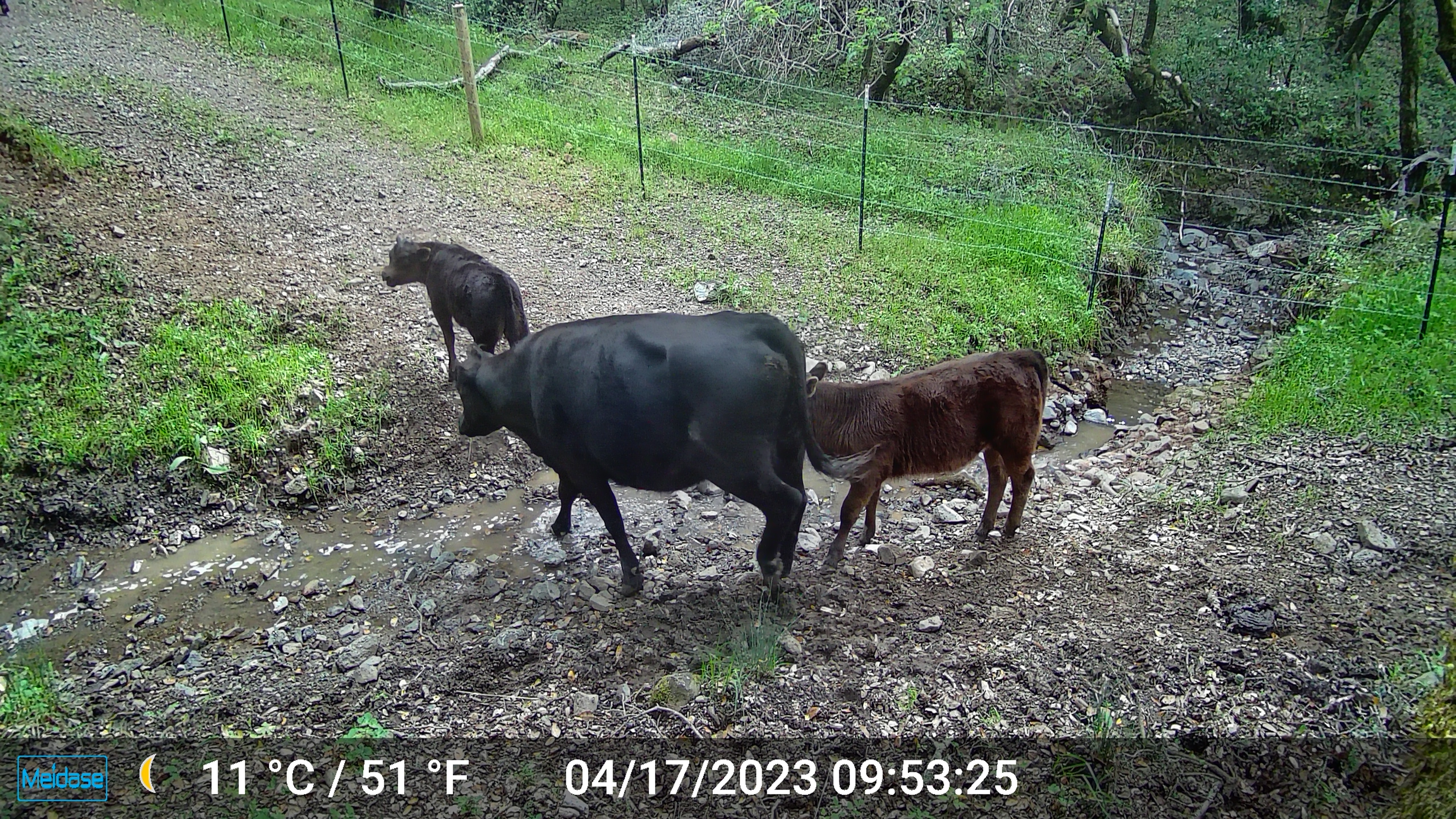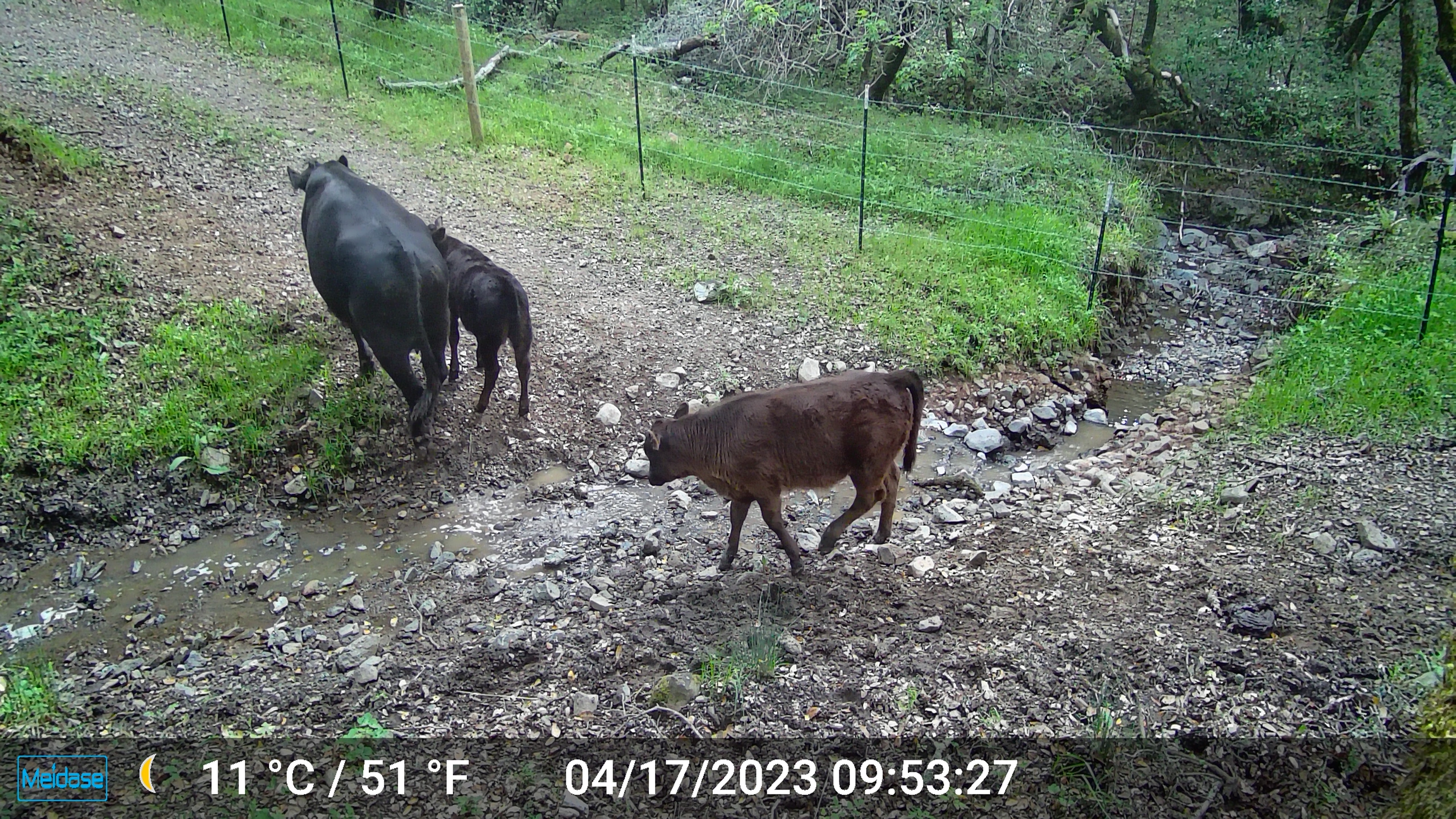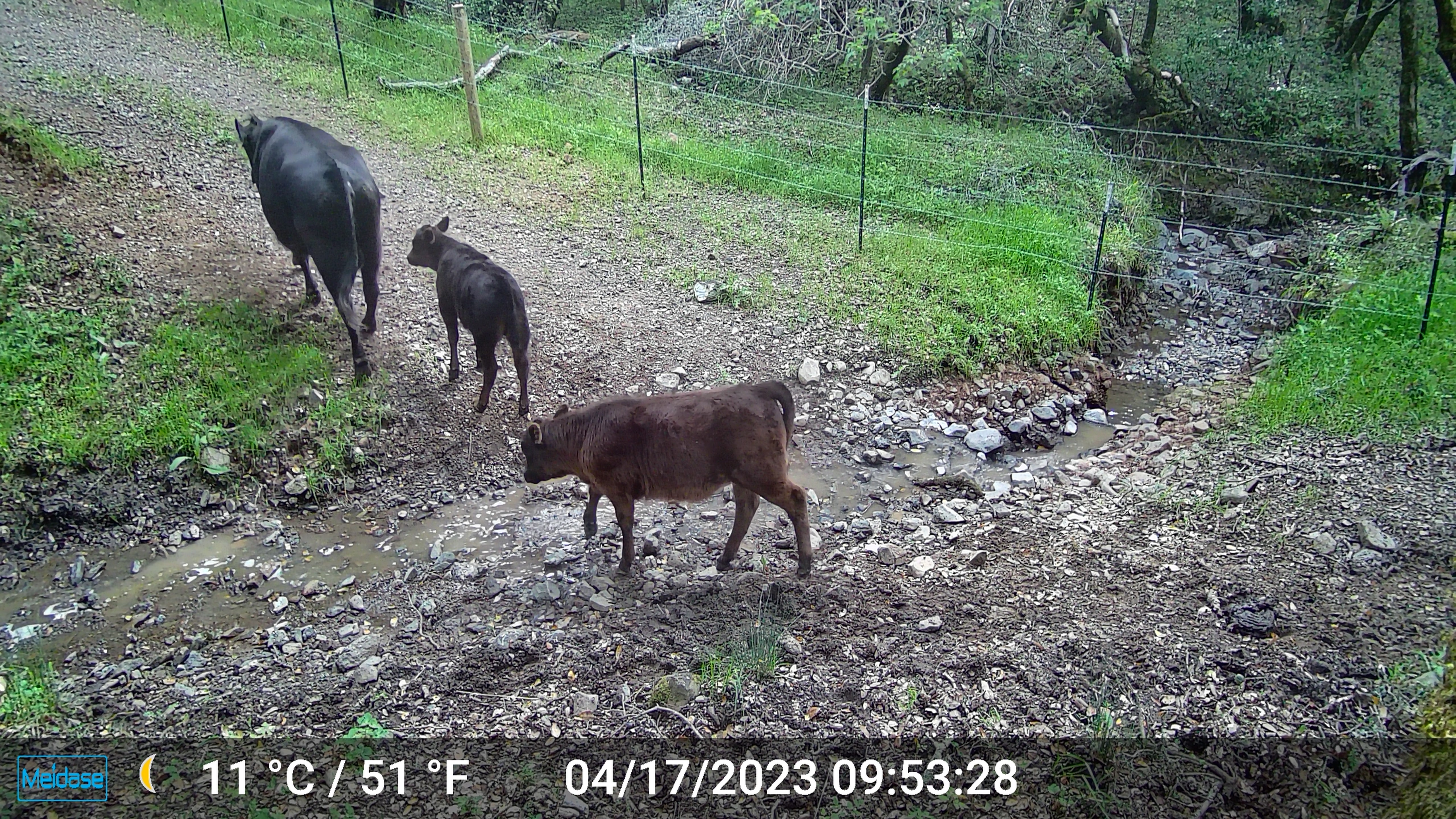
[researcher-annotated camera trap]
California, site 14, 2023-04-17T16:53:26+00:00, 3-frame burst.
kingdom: Animalia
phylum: Chordata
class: Mammalia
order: Artiodactyla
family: Suidae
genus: Sus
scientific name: Sus scrofa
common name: wild boar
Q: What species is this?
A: Wild boar (Sus scrofa).